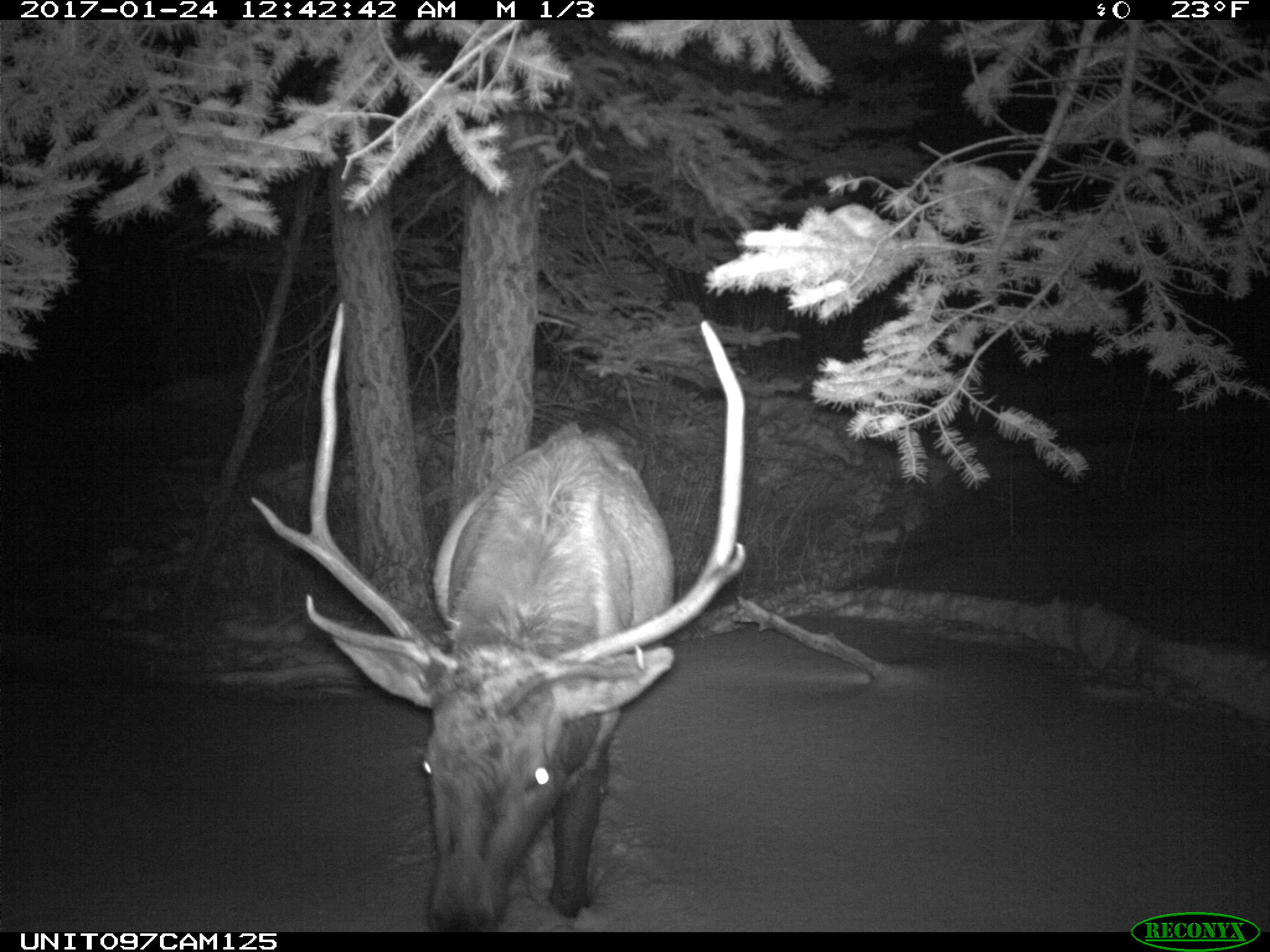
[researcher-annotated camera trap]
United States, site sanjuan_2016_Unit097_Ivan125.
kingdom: Animalia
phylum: Chordata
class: Mammalia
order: Artiodactyla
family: Cervidae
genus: Cervus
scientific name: Cervus elaphus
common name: red deer